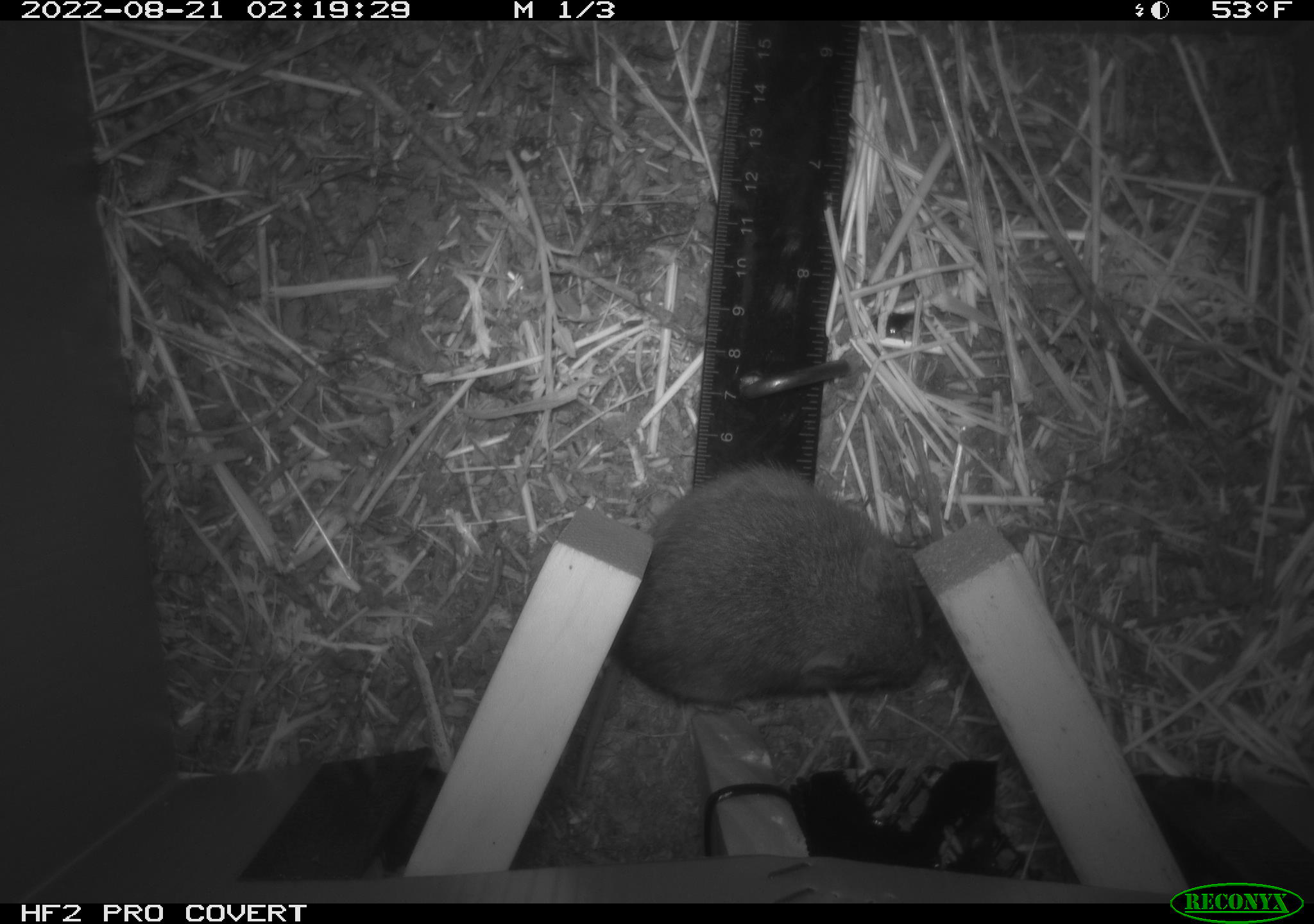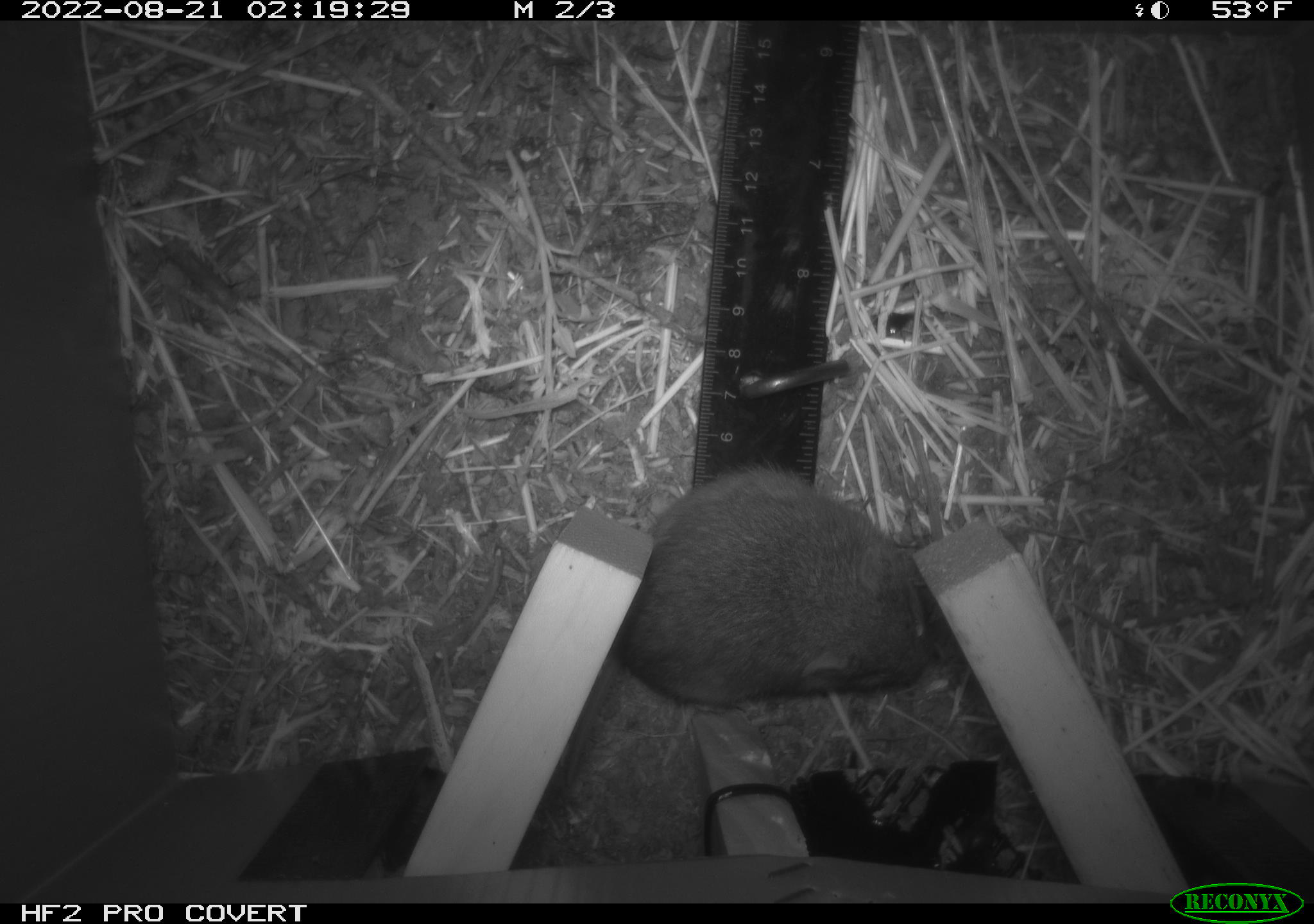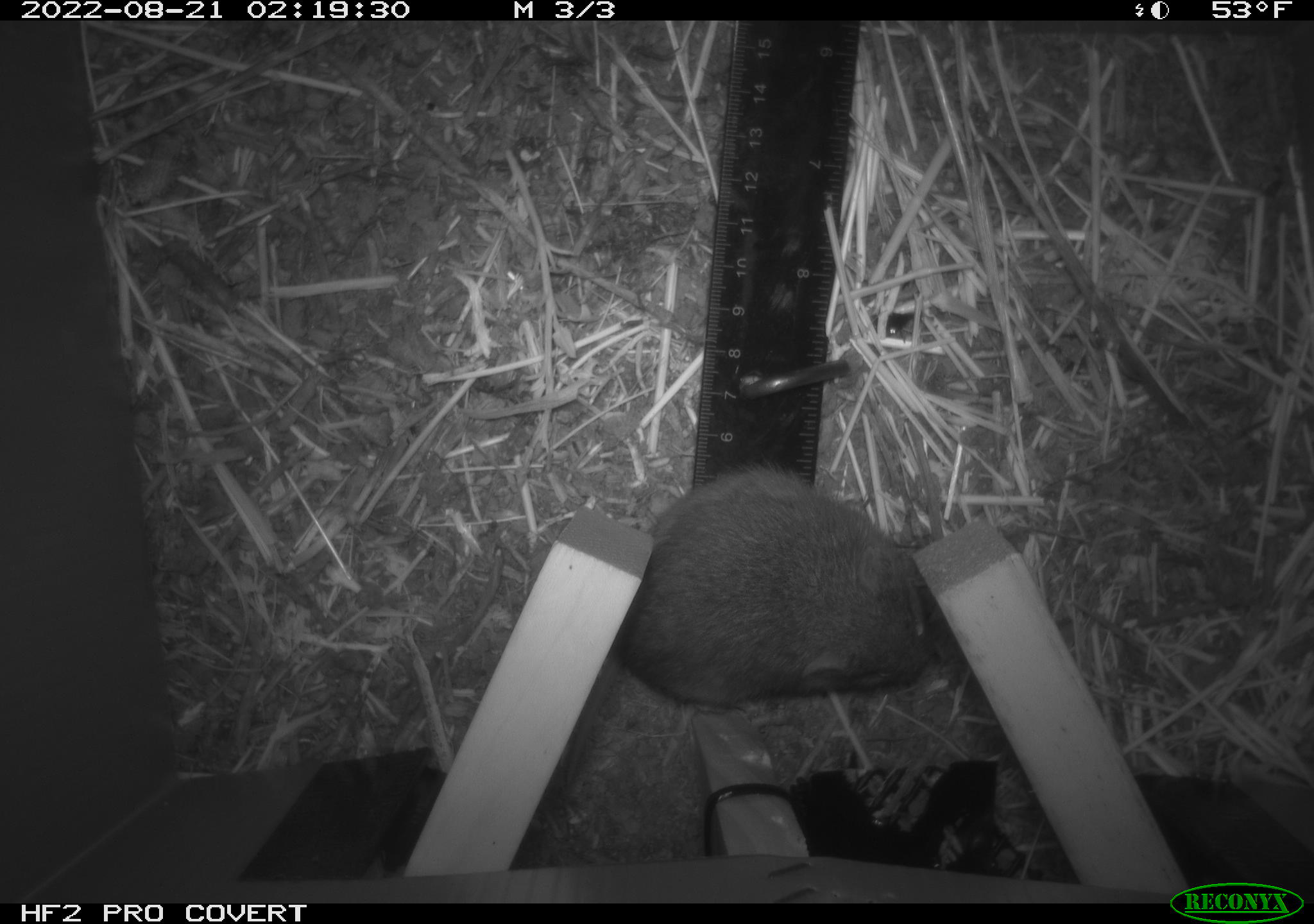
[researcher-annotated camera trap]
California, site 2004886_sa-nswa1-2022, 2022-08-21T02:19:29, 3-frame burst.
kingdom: Animalia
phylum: Chordata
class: Mammalia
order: Rodentia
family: Cricetidae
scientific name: Cricetidae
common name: hamsters, voles, lemmings, and allies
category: cricetidae family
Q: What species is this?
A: Cricetidae family (hamsters, voles, lemmings, and allies) (Cricetidae).